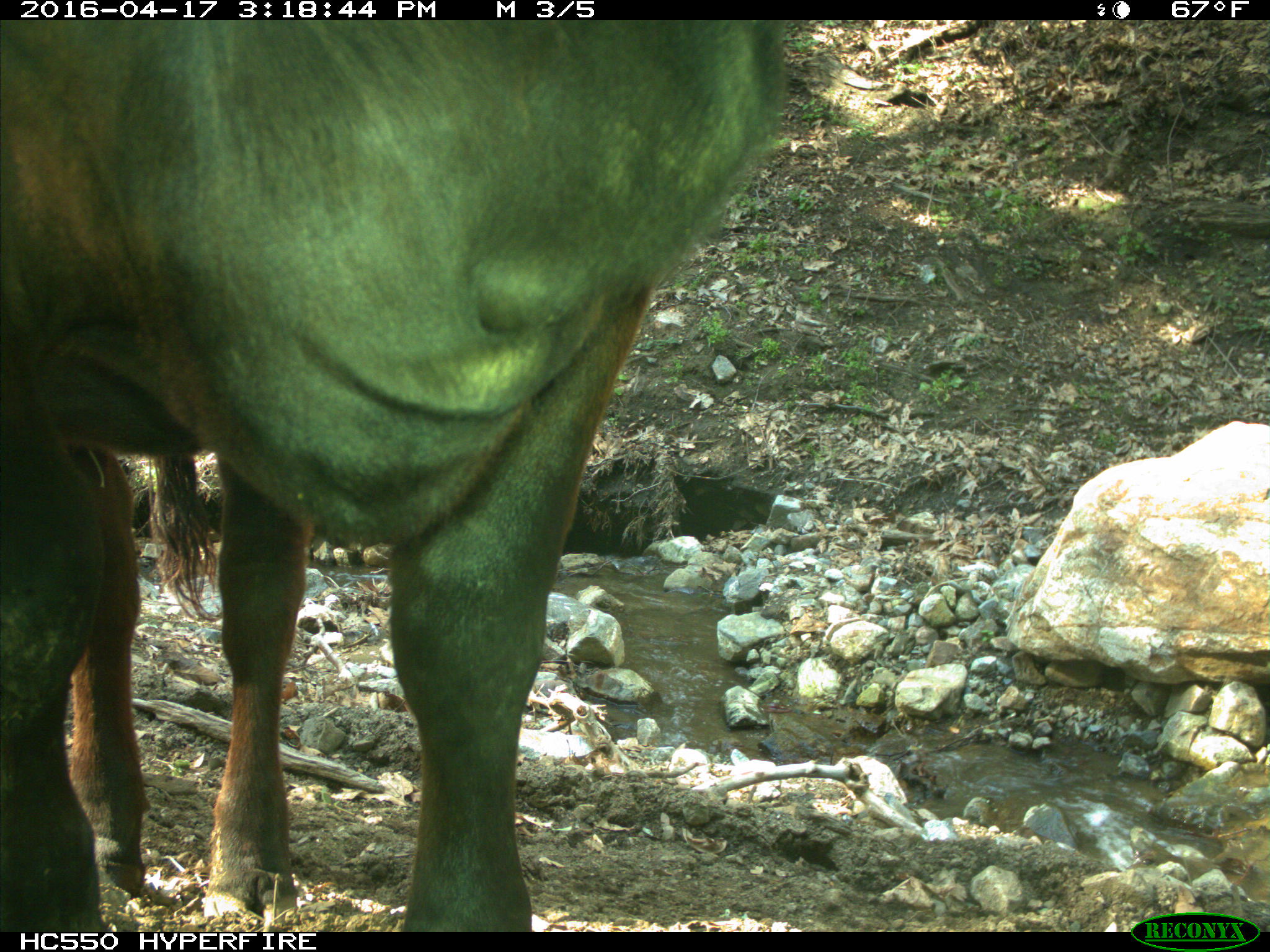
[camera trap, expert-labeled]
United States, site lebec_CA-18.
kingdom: Animalia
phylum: Chordata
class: Mammalia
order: Artiodactyla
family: Bovidae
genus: Bos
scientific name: Bos taurus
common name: domestic cow